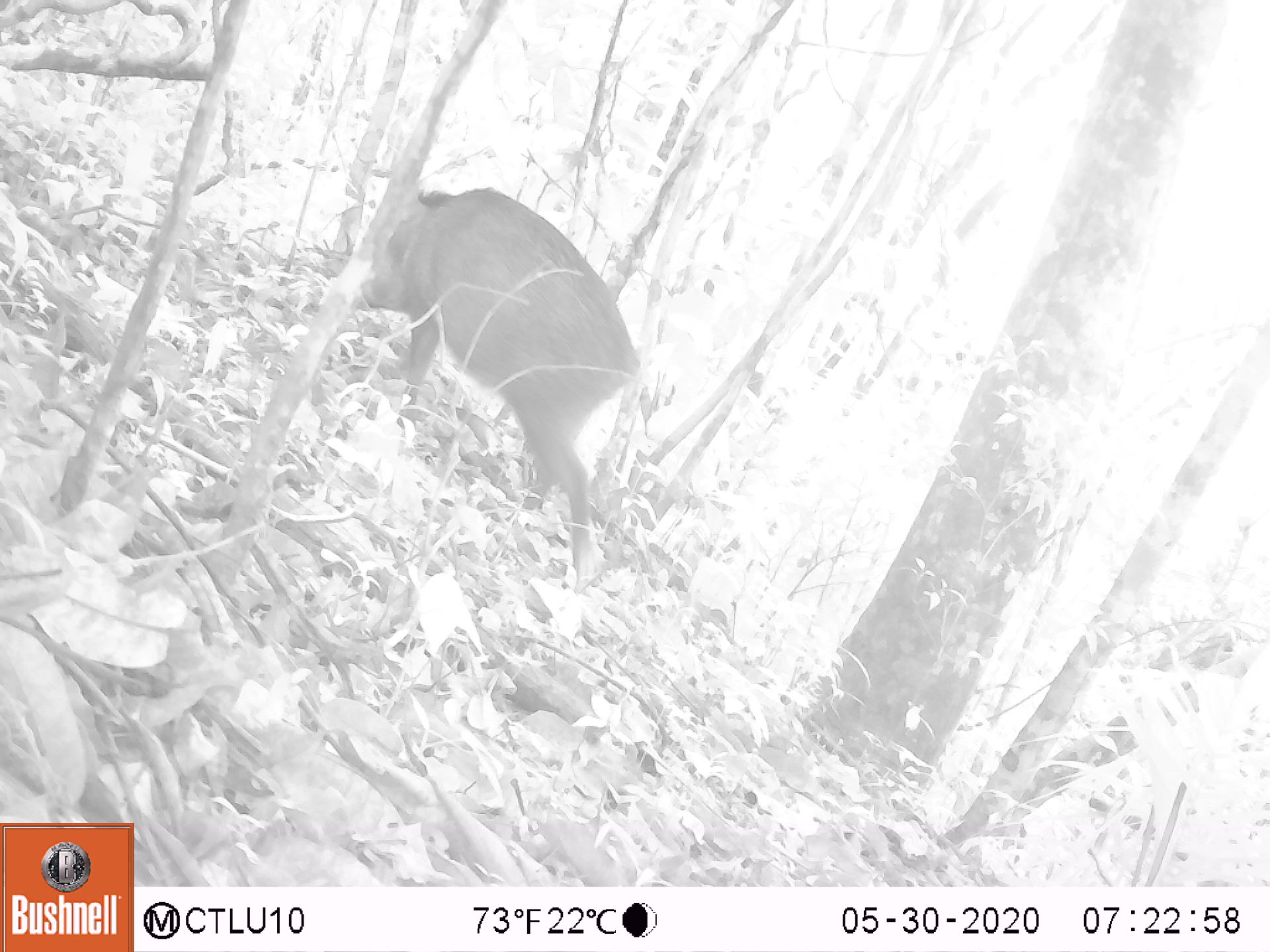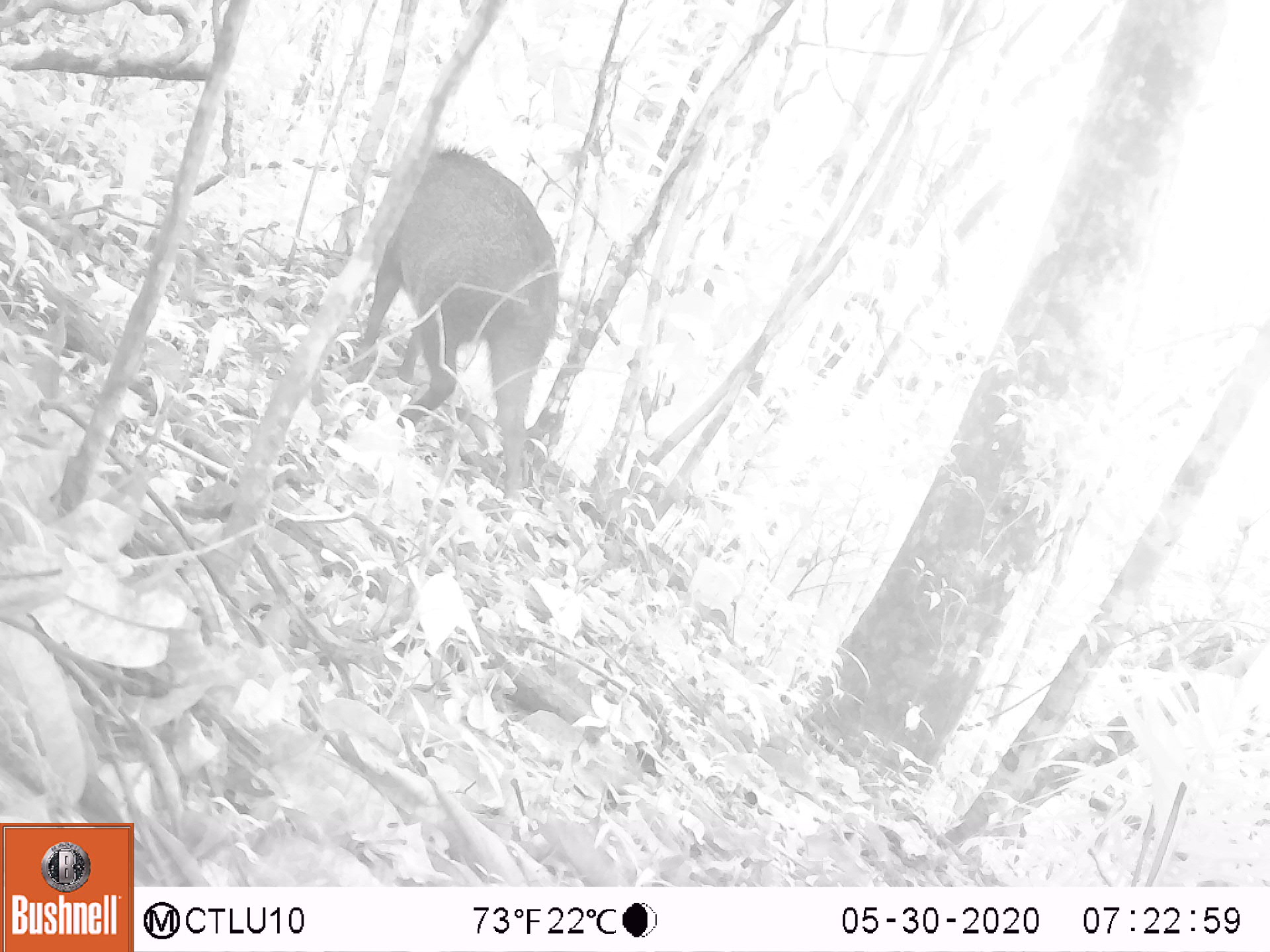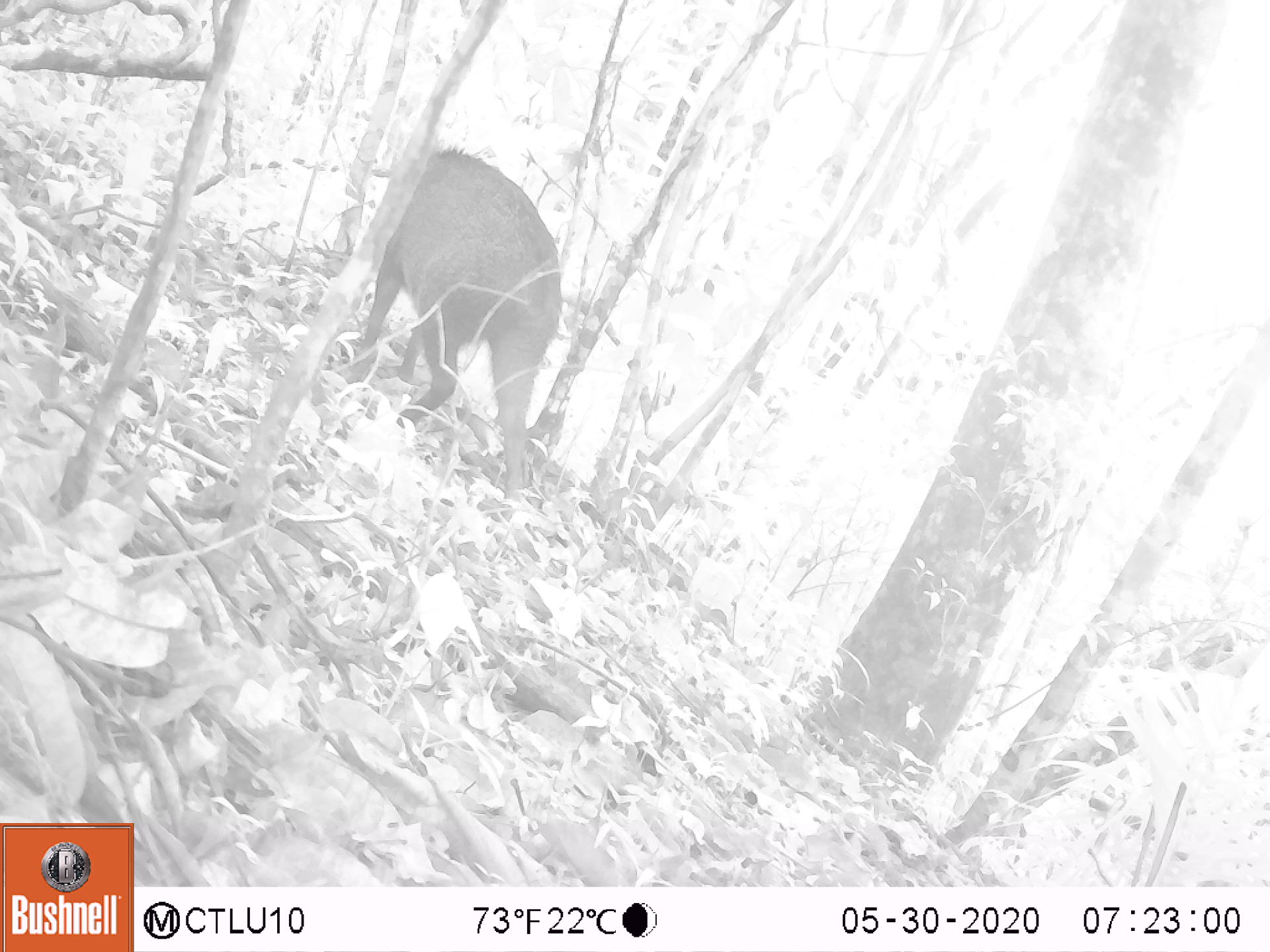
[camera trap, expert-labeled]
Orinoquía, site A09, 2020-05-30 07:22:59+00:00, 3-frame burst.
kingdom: Animalia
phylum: Chordata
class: Mammalia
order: Artiodactyla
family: Tayassuidae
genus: Pecari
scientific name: Pecari tajacu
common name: collared peccary